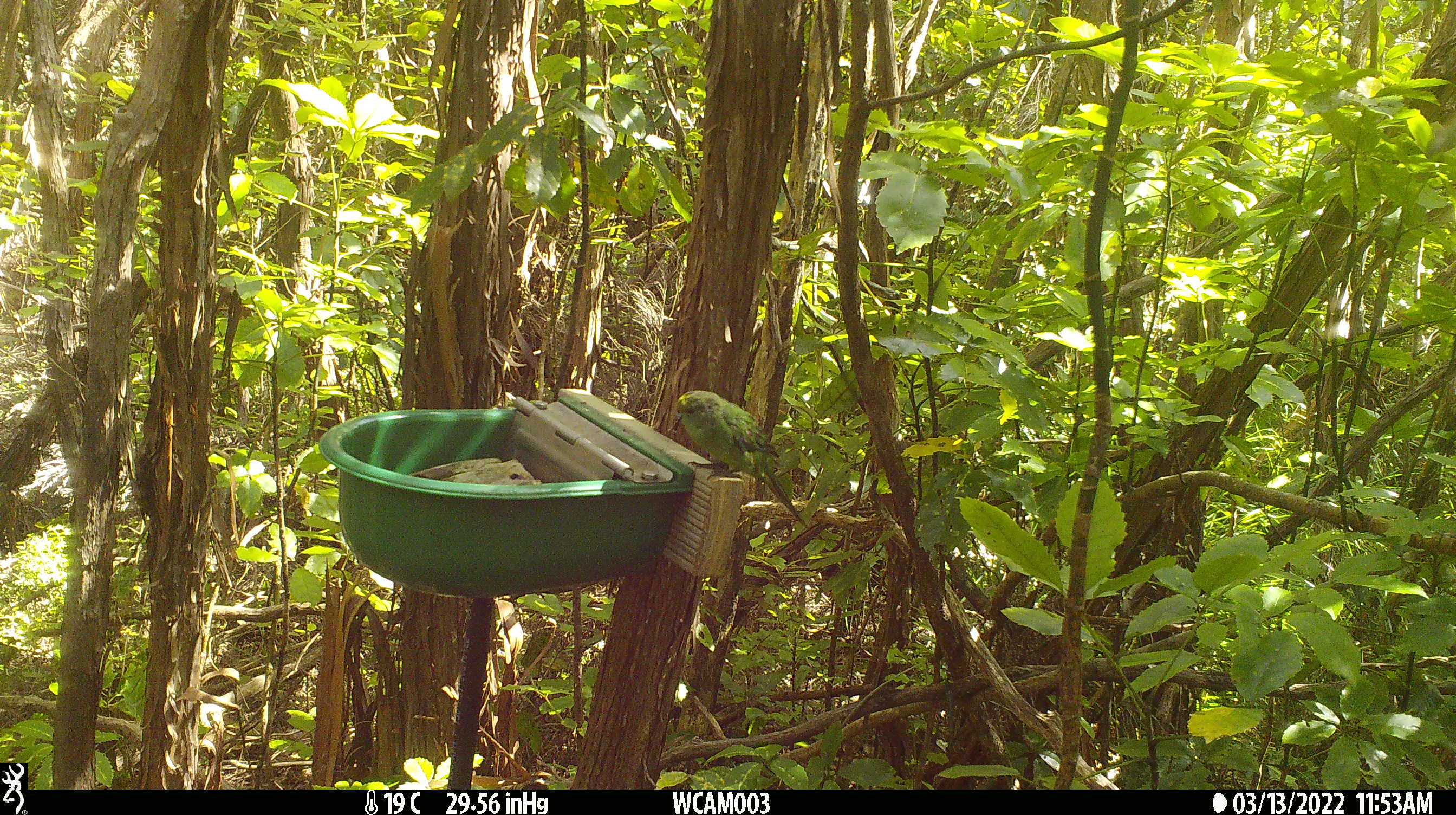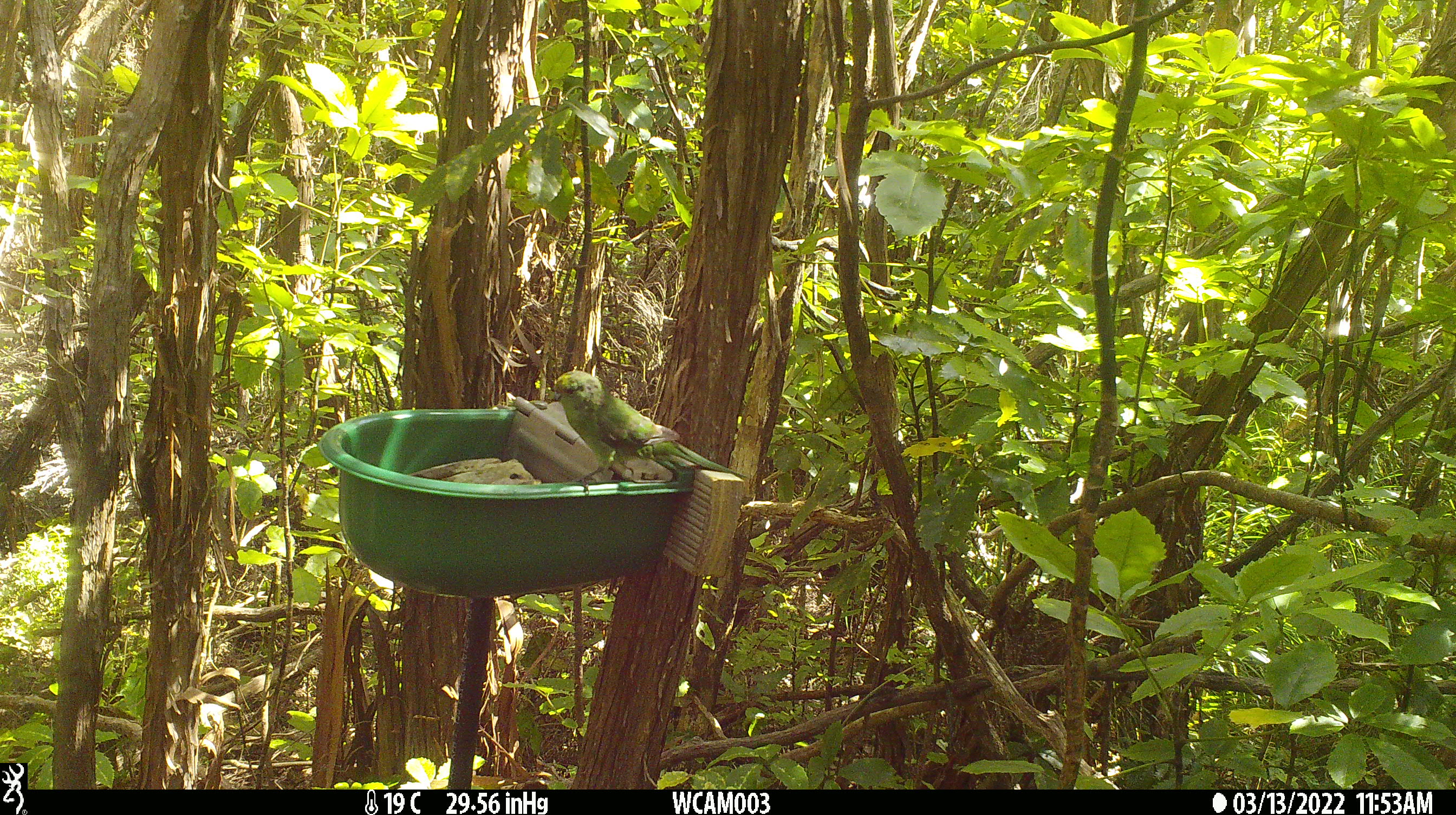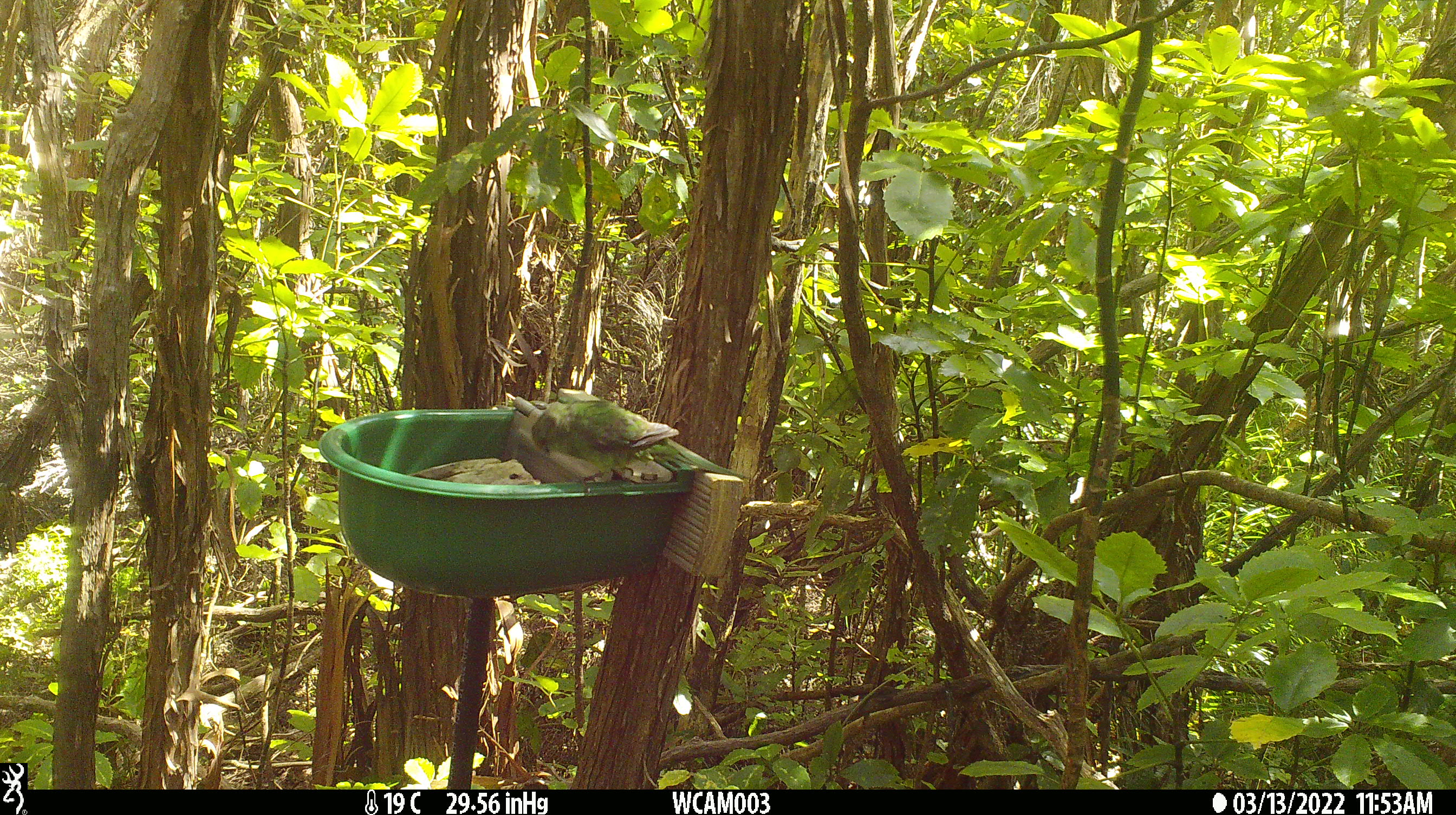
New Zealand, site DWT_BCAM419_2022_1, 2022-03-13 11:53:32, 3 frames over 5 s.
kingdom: Animalia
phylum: Chordata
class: Aves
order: Psittaciformes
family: Psittaculidae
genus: Cyanoramphus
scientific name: Cyanoramphus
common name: parakeet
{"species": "parakeet (Cyanoramphus)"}